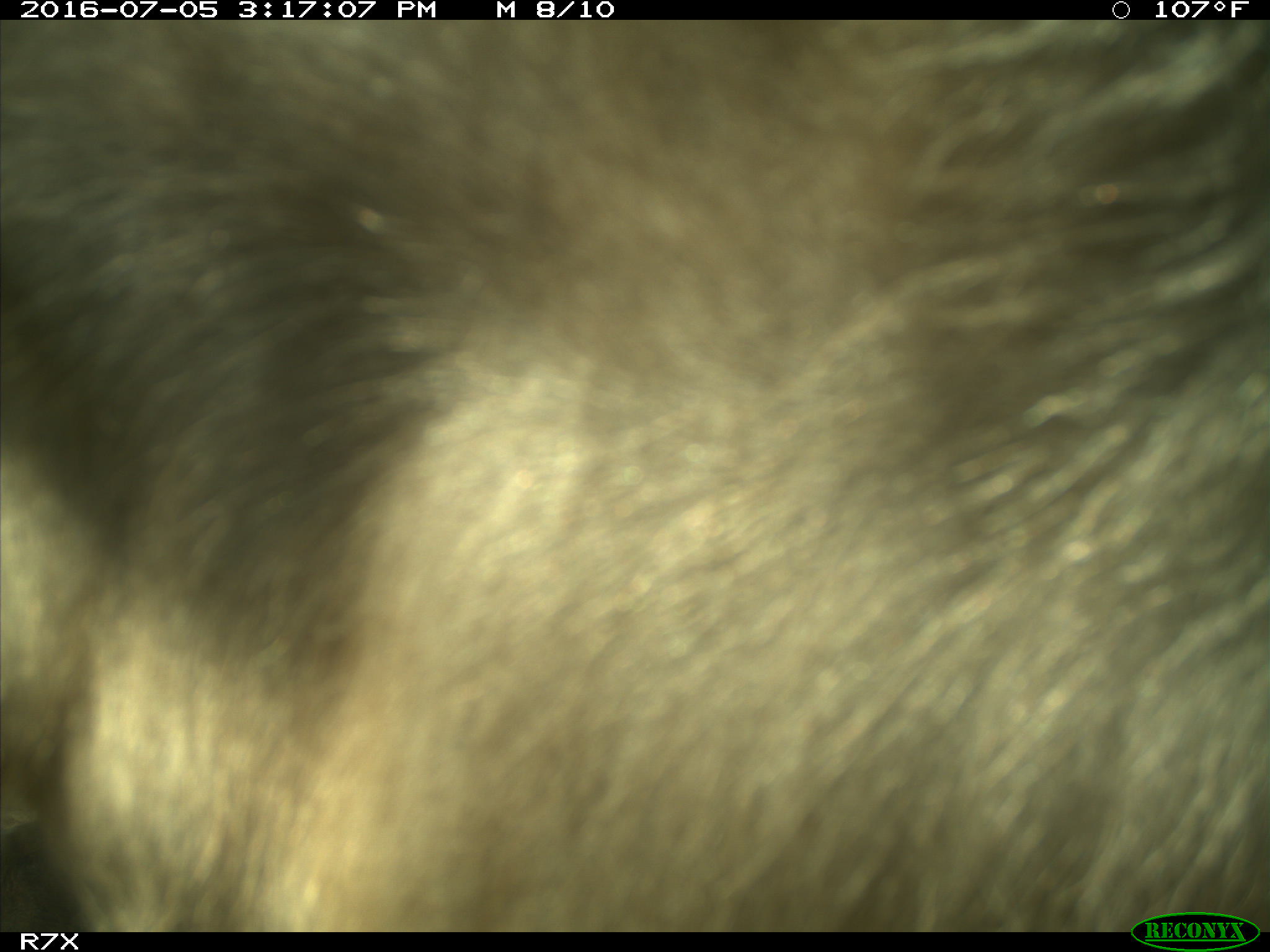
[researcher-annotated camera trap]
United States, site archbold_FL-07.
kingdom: Animalia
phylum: Chordata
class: Mammalia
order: Artiodactyla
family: Bovidae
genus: Bos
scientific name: Bos taurus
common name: domestic cow